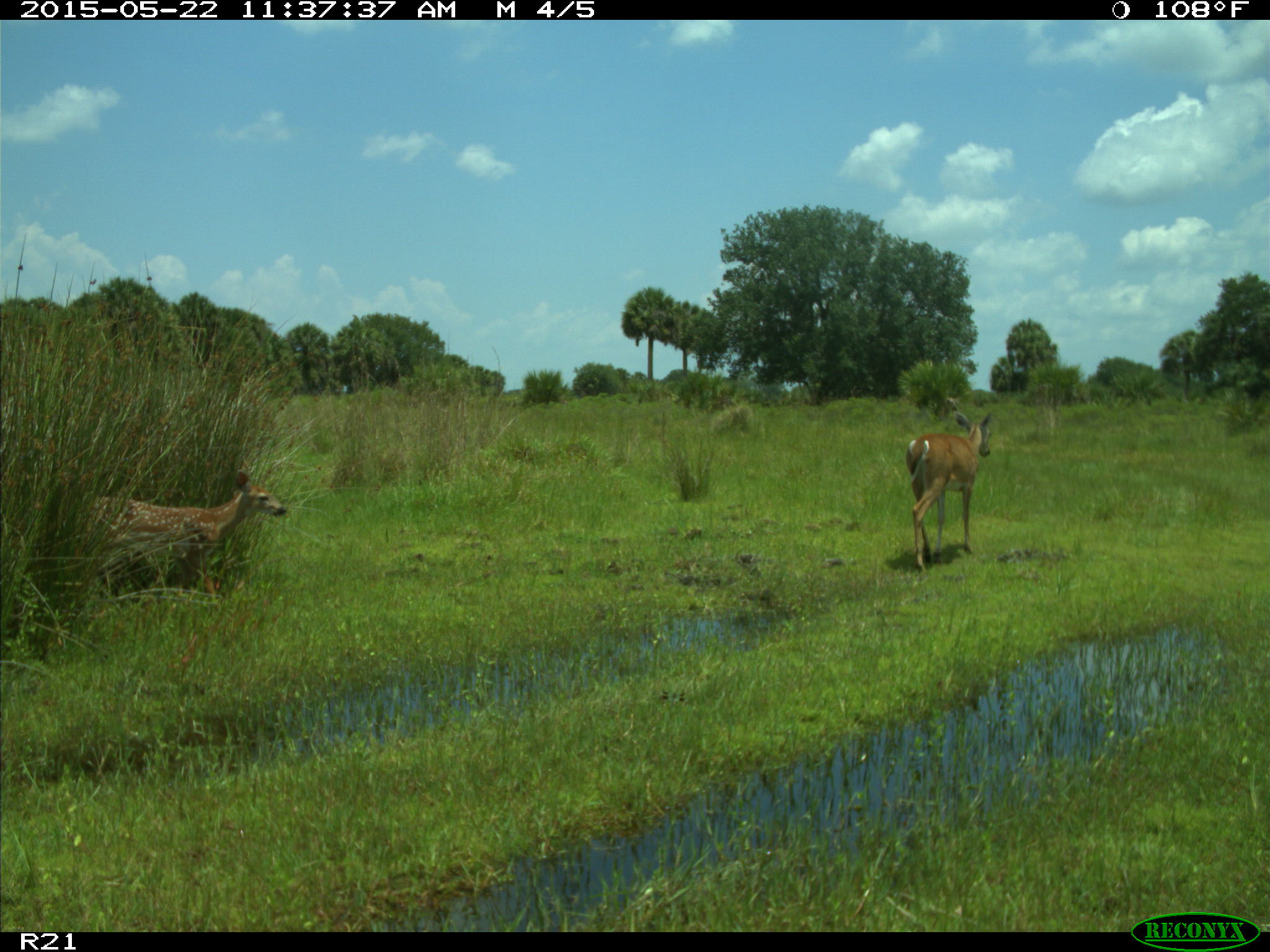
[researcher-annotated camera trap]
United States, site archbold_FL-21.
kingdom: Animalia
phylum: Chordata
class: Mammalia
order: Artiodactyla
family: Cervidae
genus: Odocoileus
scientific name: Odocoileus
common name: deer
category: unidentified deer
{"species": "unidentified deer (deer) (Odocoileus)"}